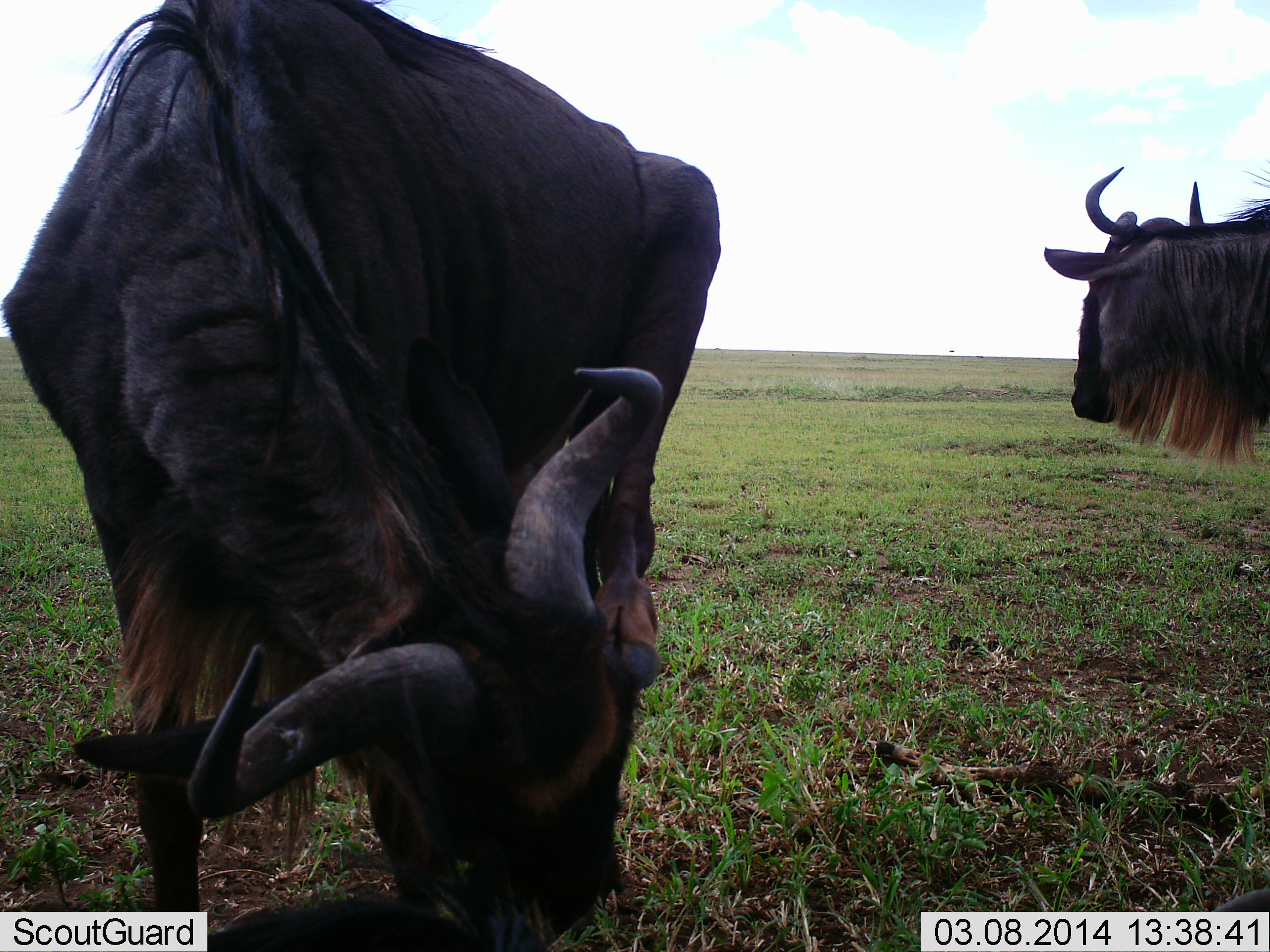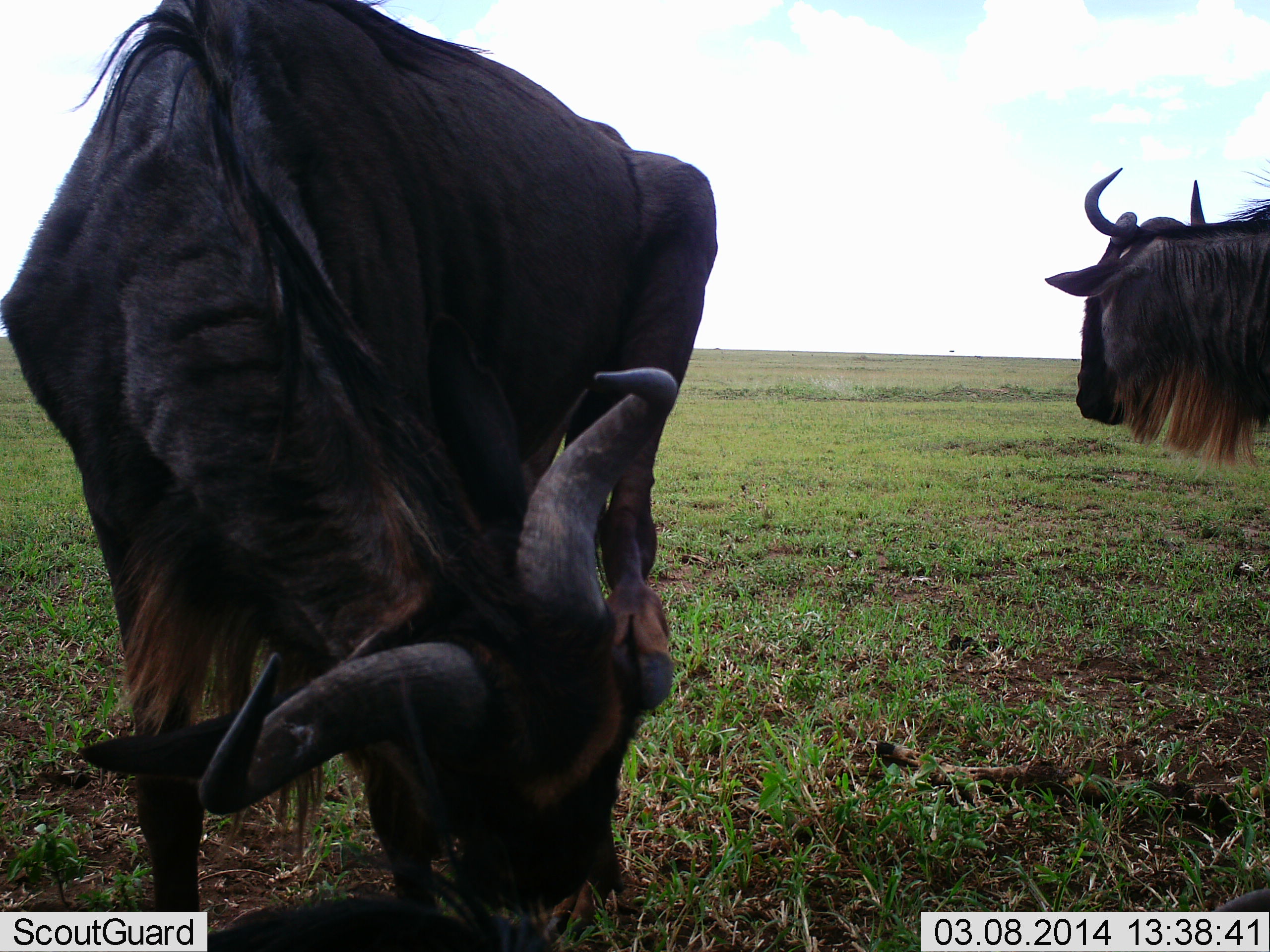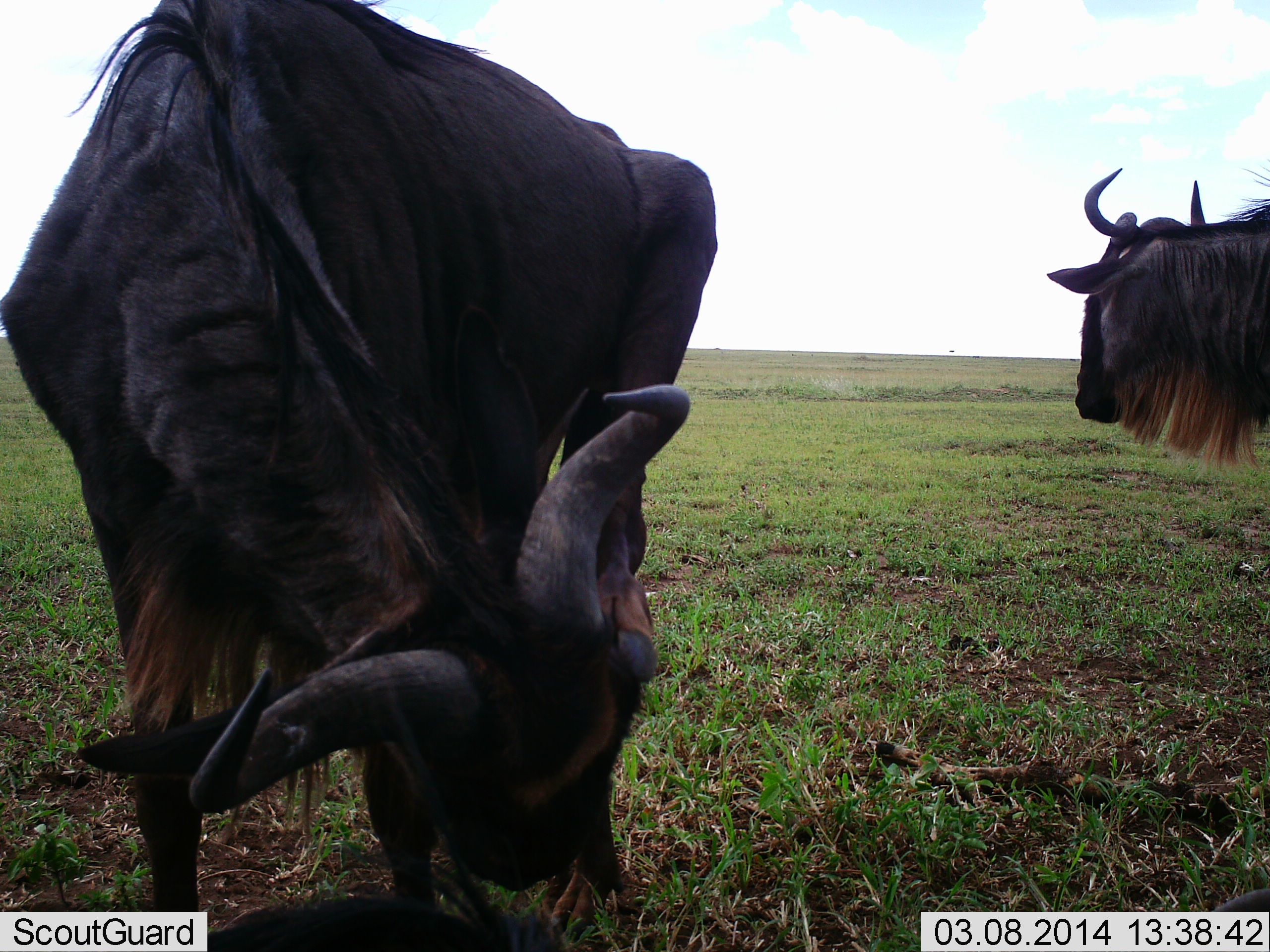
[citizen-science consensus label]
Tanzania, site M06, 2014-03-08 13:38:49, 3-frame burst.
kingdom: Animalia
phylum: Chordata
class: Mammalia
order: Artiodactyla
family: Bovidae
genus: Connochaetes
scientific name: Connochaetes taurinus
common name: blue wildebeest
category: wildebeest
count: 2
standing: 80%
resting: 10%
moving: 0%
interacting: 0%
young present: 0%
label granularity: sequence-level